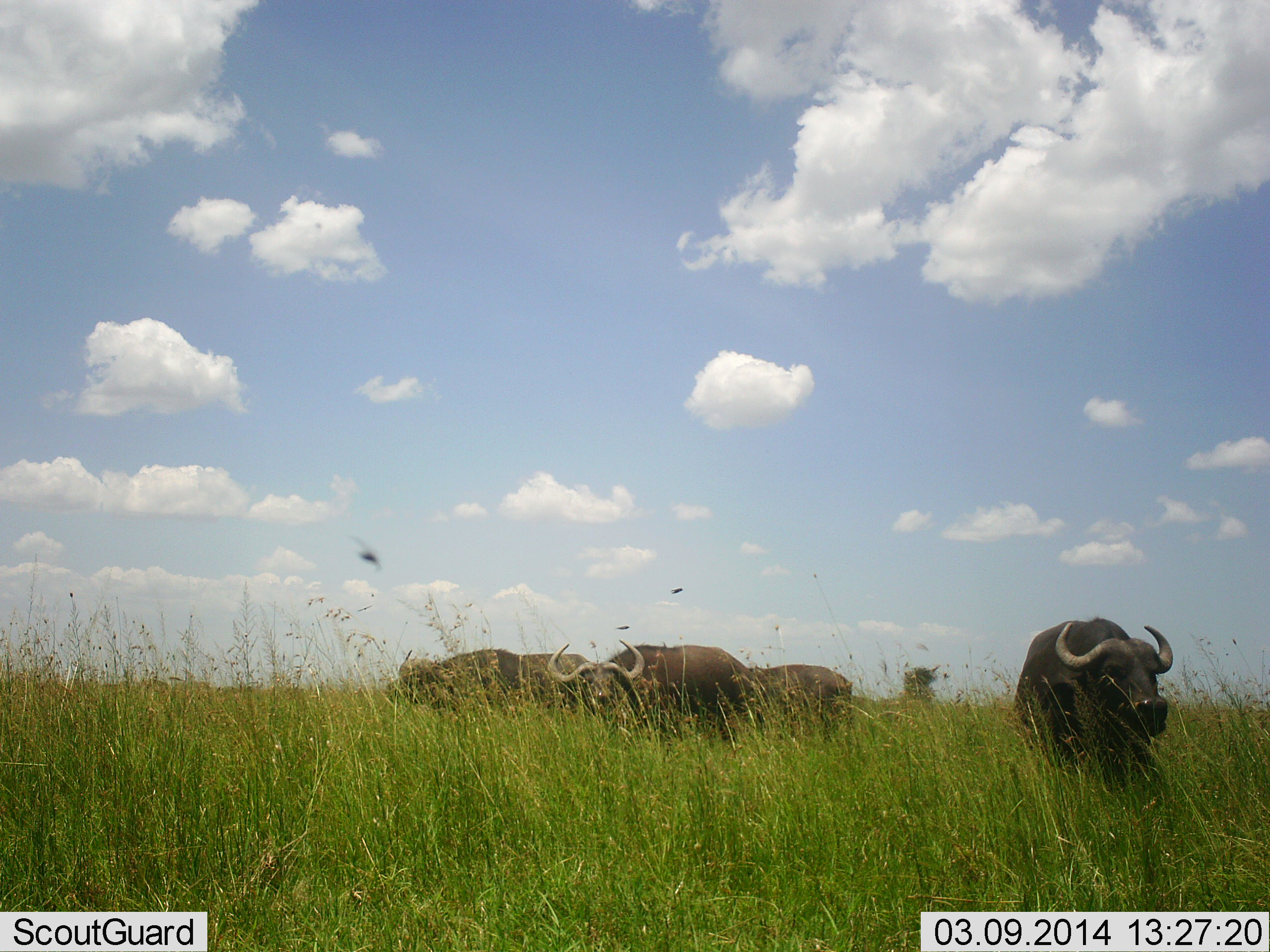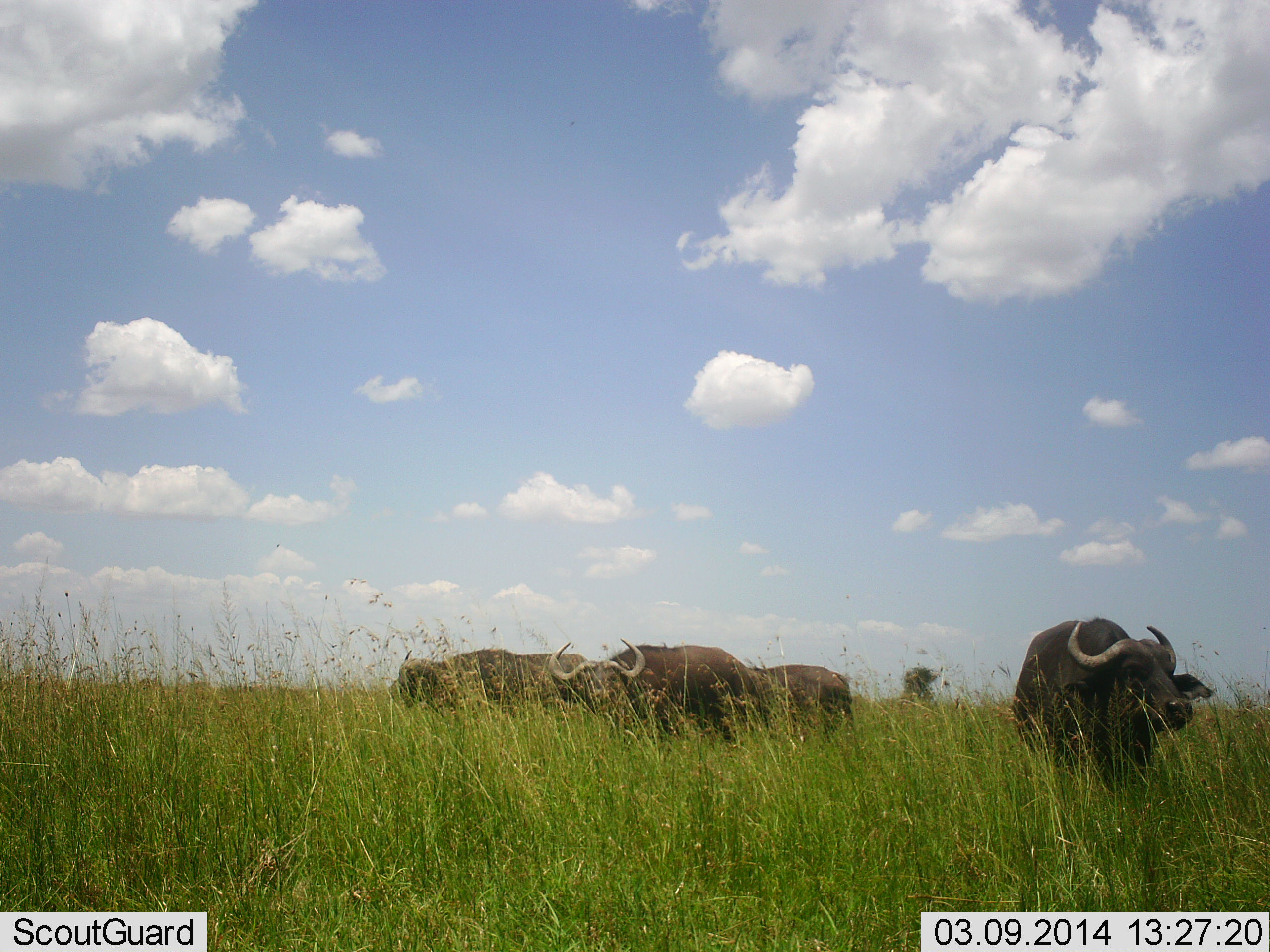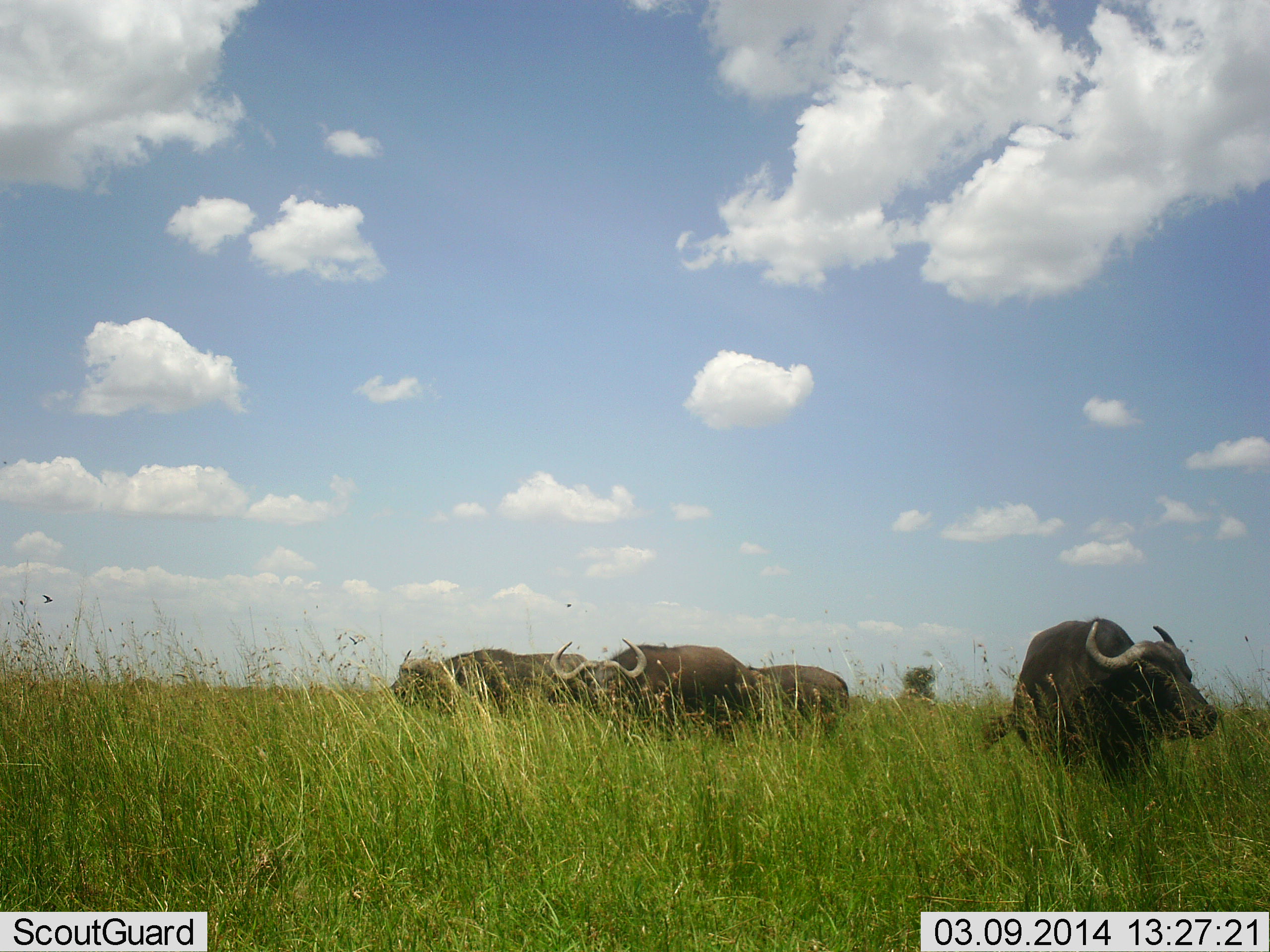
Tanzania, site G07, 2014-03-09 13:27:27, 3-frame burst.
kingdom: Animalia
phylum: Chordata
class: Mammalia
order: Artiodactyla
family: Bovidae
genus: Syncerus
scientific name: Syncerus caffer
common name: cape buffalo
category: buffalo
Buffalo (cape buffalo) (Syncerus caffer), count 4. Behavior (volunteer vote fractions): standing 60%, resting 10%, moving 10%, interacting 0%. Young present (vote fraction): 0%. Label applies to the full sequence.